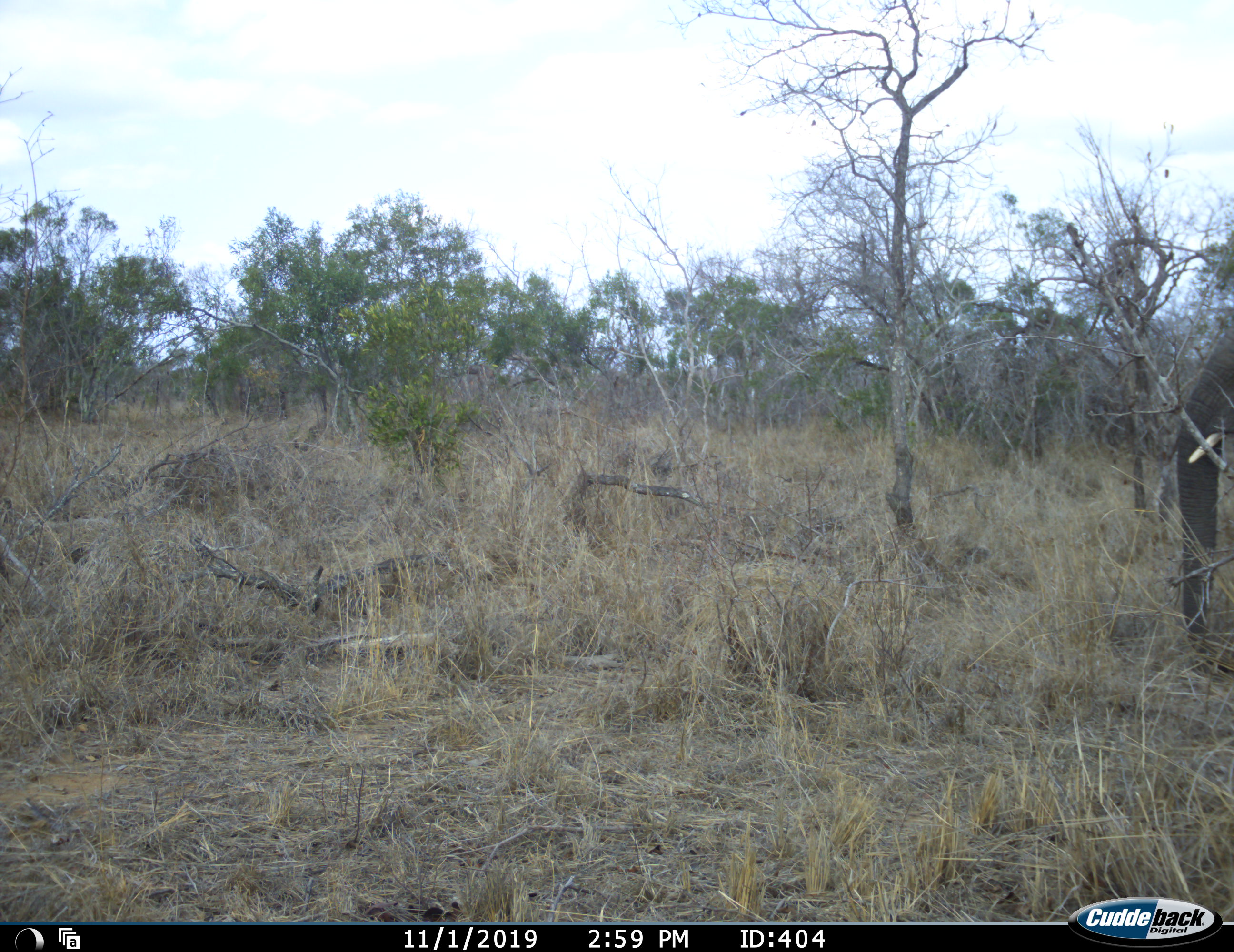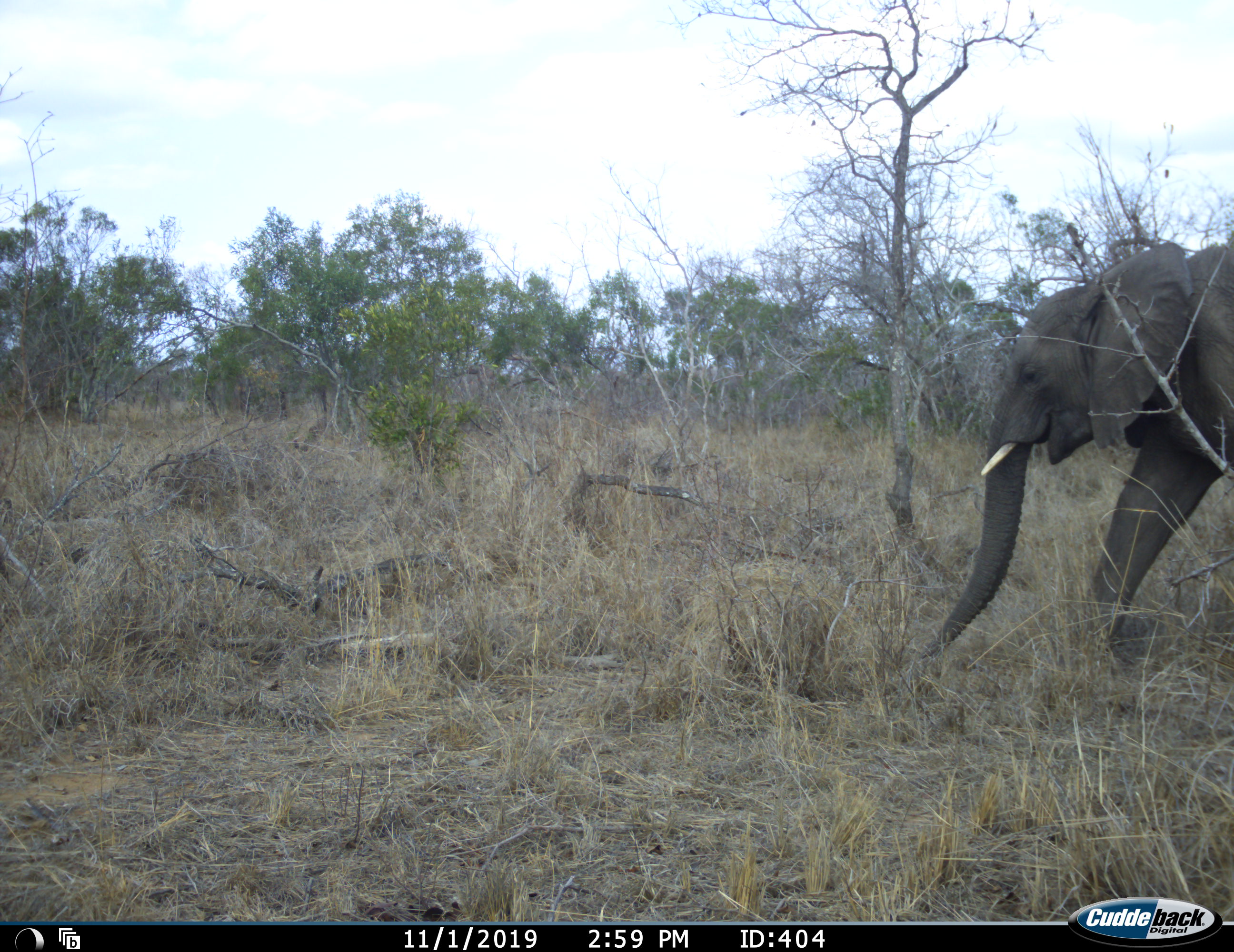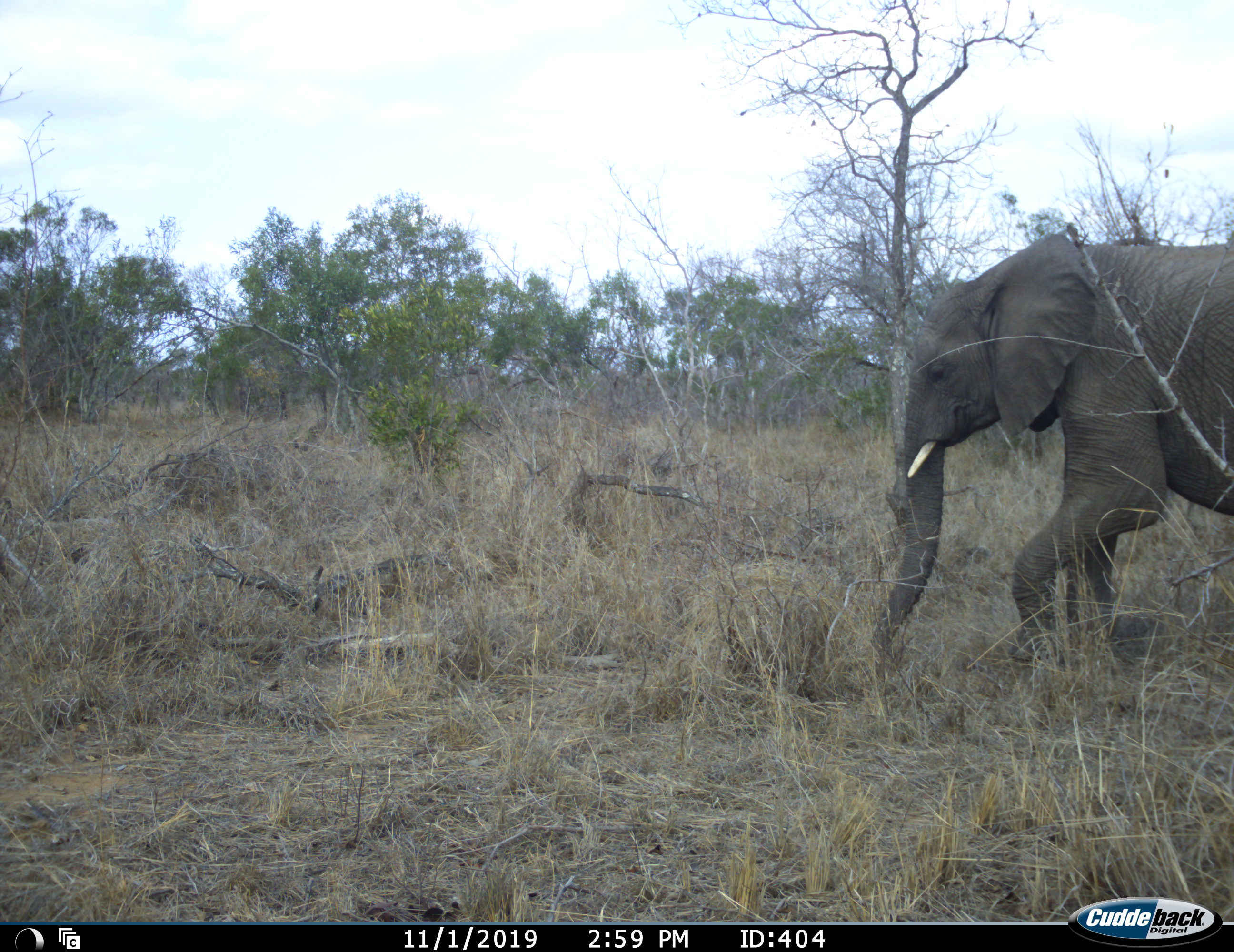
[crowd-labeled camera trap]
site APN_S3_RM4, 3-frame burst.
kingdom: Animalia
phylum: Chordata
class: Mammalia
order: Proboscidea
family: Elephantidae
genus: Loxodonta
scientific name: Loxodonta africana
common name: african bush elephant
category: elephant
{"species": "elephant (african bush elephant) (Loxodonta africana)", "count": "1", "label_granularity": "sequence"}